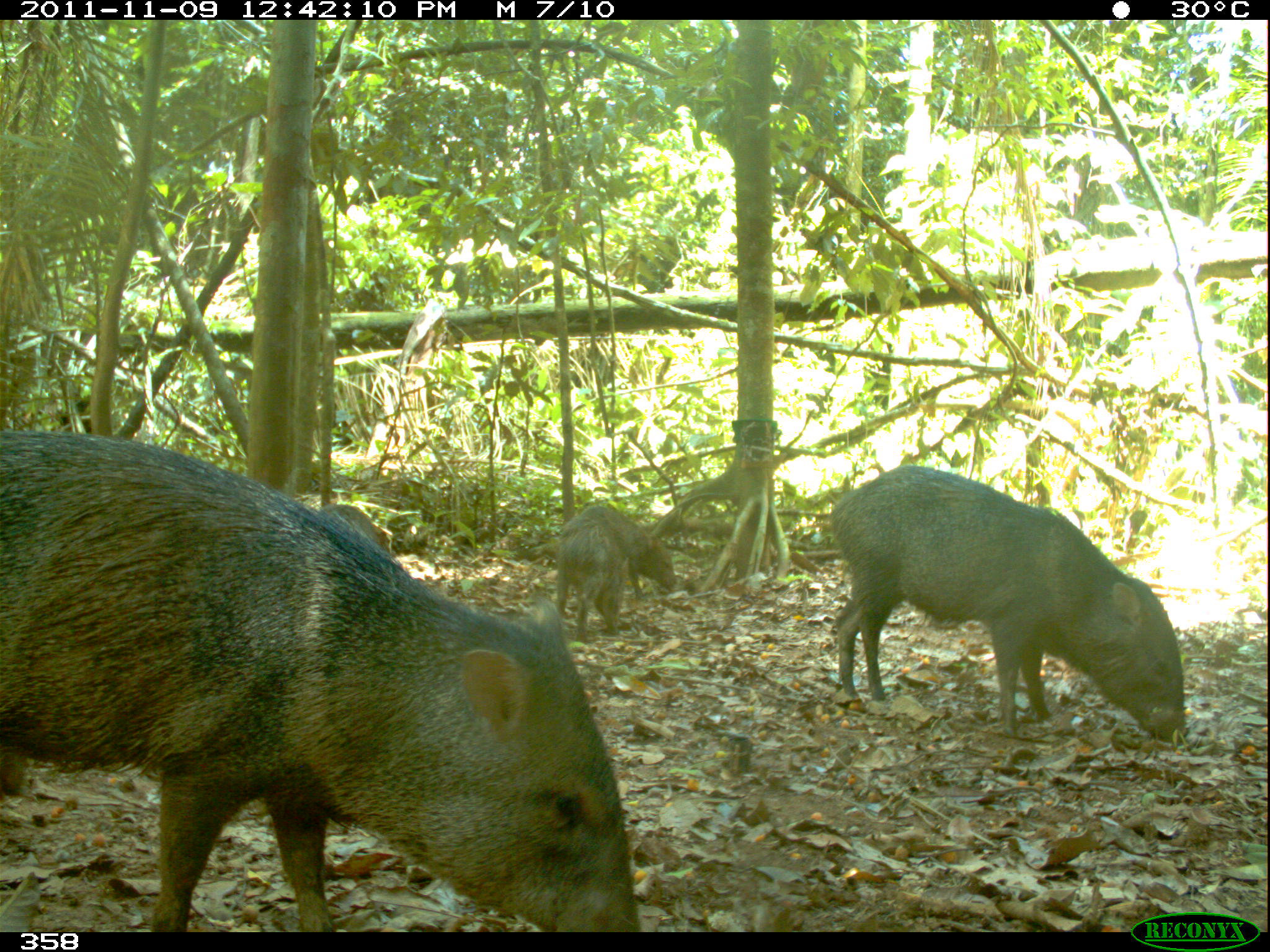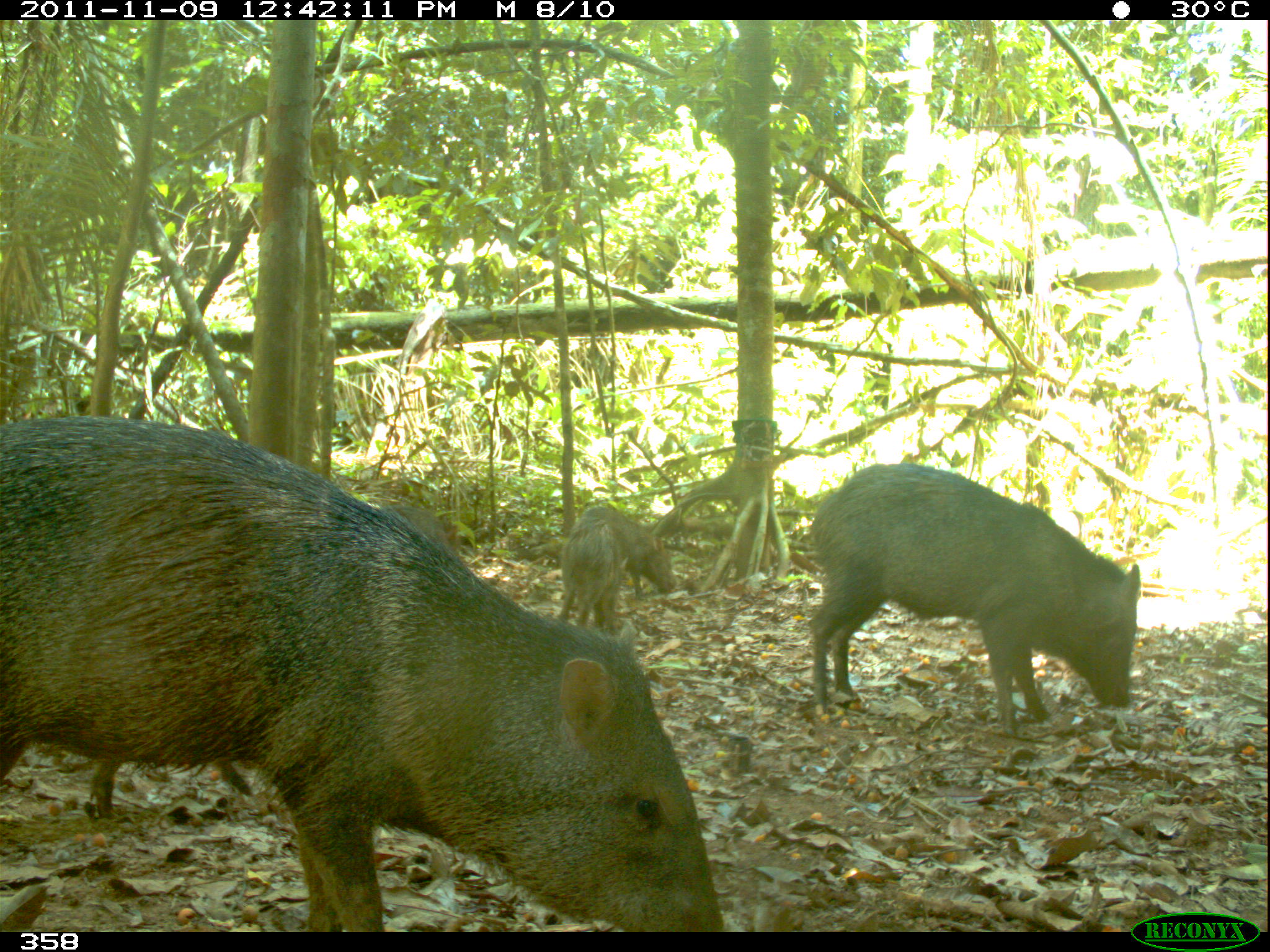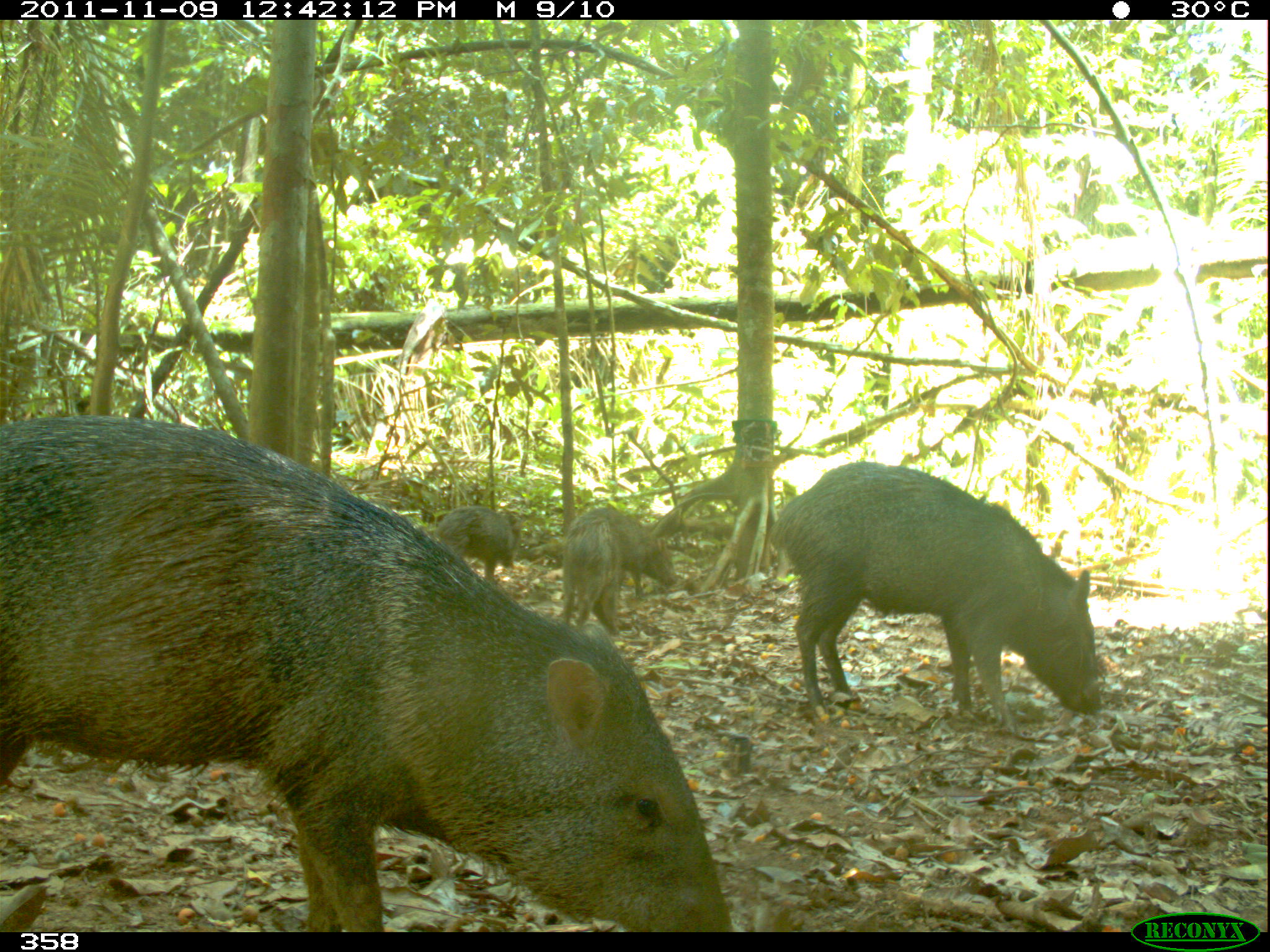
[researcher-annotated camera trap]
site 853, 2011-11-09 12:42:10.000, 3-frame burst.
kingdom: Animalia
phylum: Chordata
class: Mammalia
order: Artiodactyla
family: Tayassuidae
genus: Pecari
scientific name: Pecari tajacu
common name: collared peccary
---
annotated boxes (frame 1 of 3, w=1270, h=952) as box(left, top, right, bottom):
pecari tajacu: box(0, 417, 644, 928); box(829, 465, 1188, 745); box(550, 511, 631, 644); box(582, 502, 680, 602); box(315, 501, 392, 545)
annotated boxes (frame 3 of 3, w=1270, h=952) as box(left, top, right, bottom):
pecari tajacu: box(0, 408, 732, 932); box(765, 458, 1101, 735); box(589, 501, 678, 633); box(561, 506, 616, 636); box(431, 504, 520, 584)